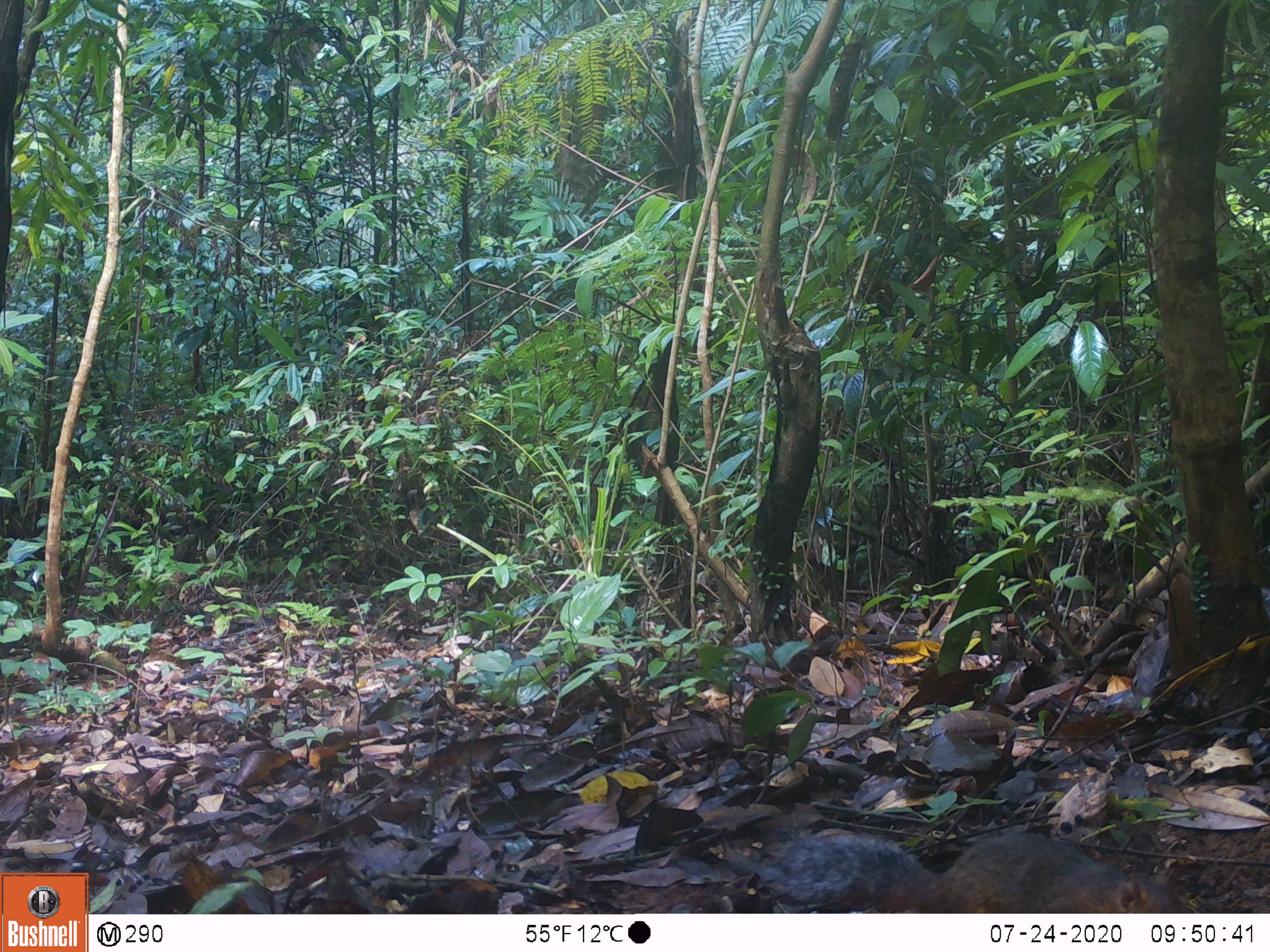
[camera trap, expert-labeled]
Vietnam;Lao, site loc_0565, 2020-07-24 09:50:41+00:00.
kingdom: Animalia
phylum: Chordata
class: Mammalia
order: Rodentia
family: Sciuridae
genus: Dremomys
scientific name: Dremomys rufigenis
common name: red-cheeked squirrel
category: red cheeked squirrel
Red cheeked squirrel (red-cheeked squirrel) (Dremomys rufigenis). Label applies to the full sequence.